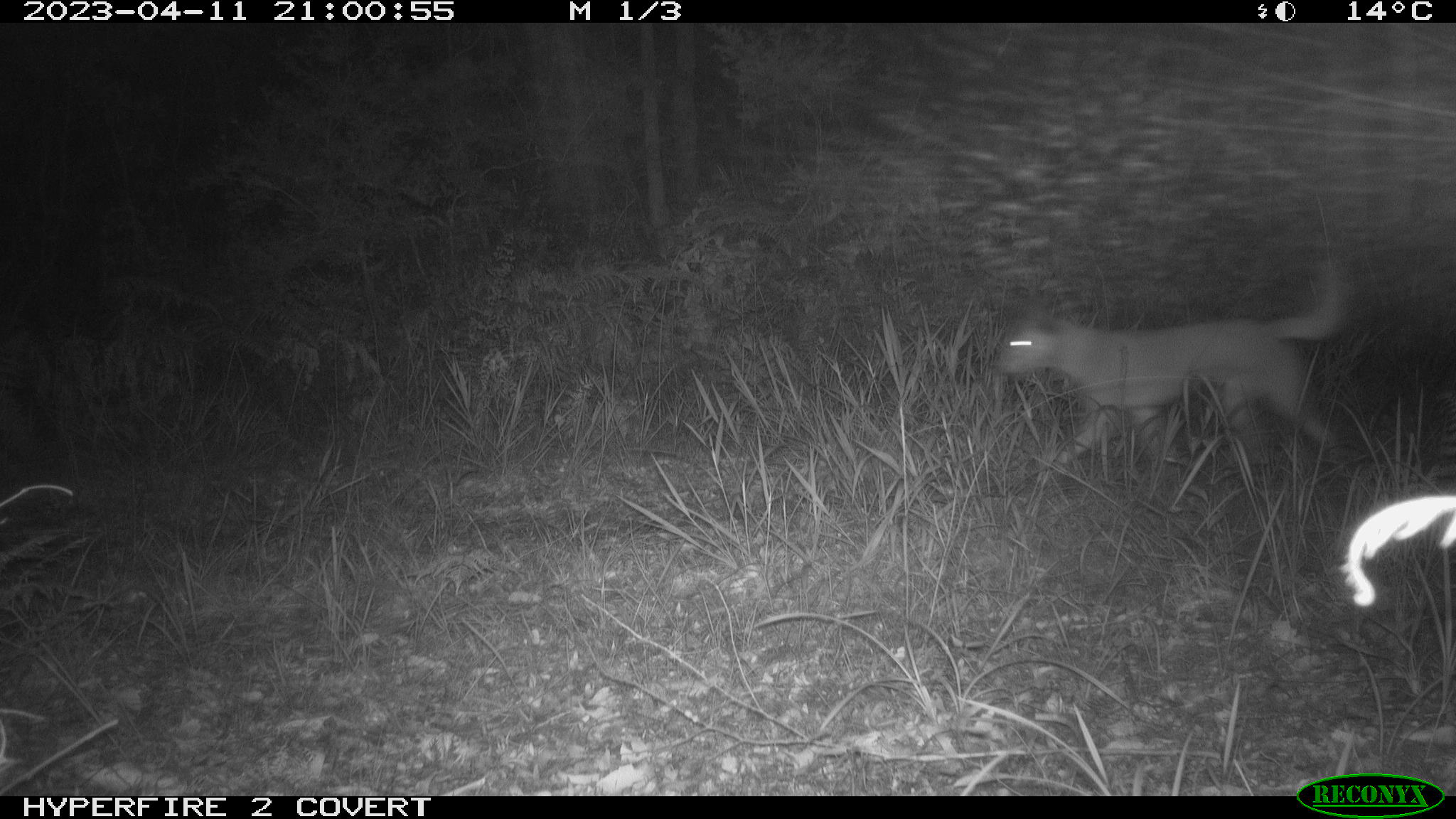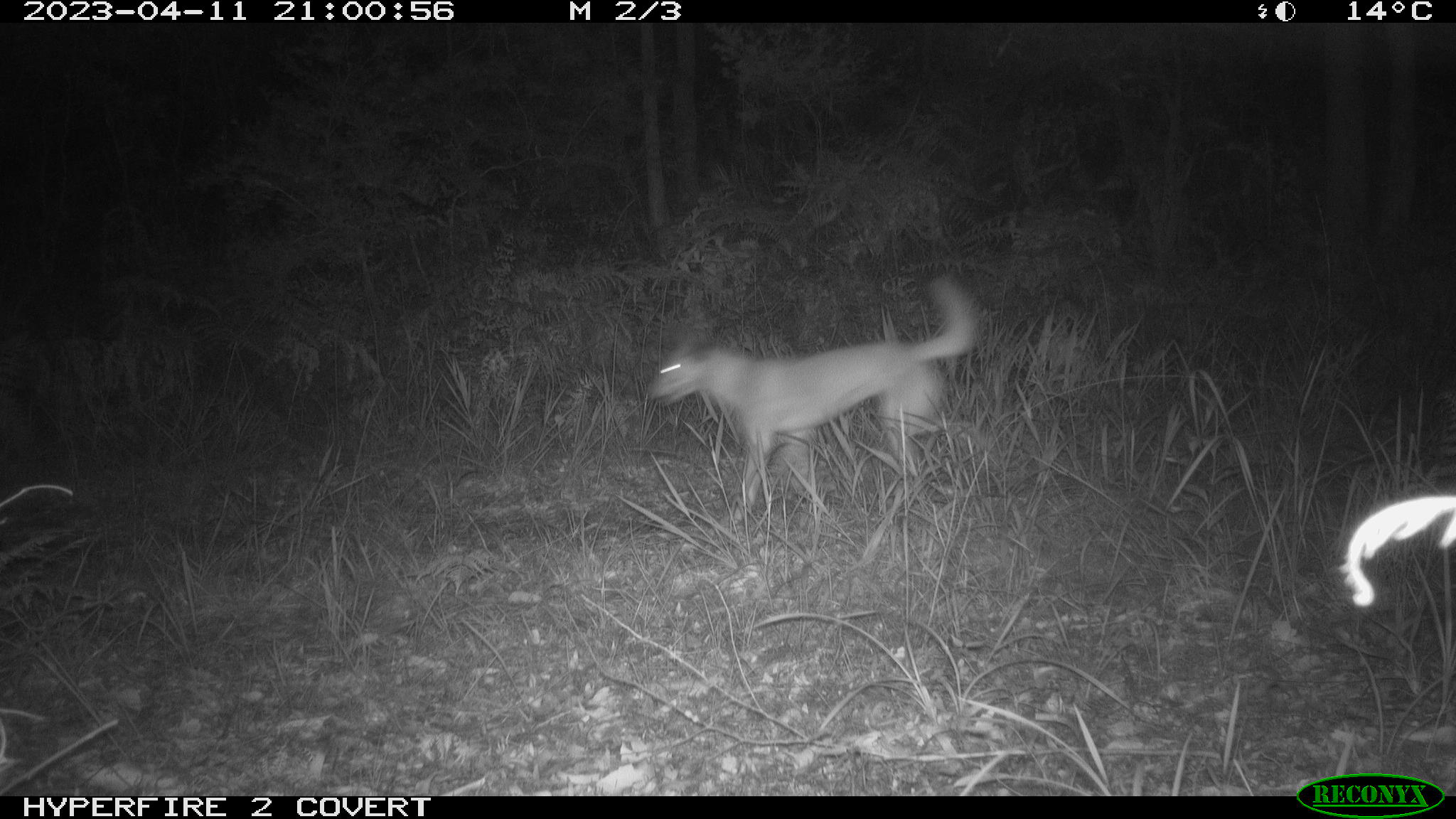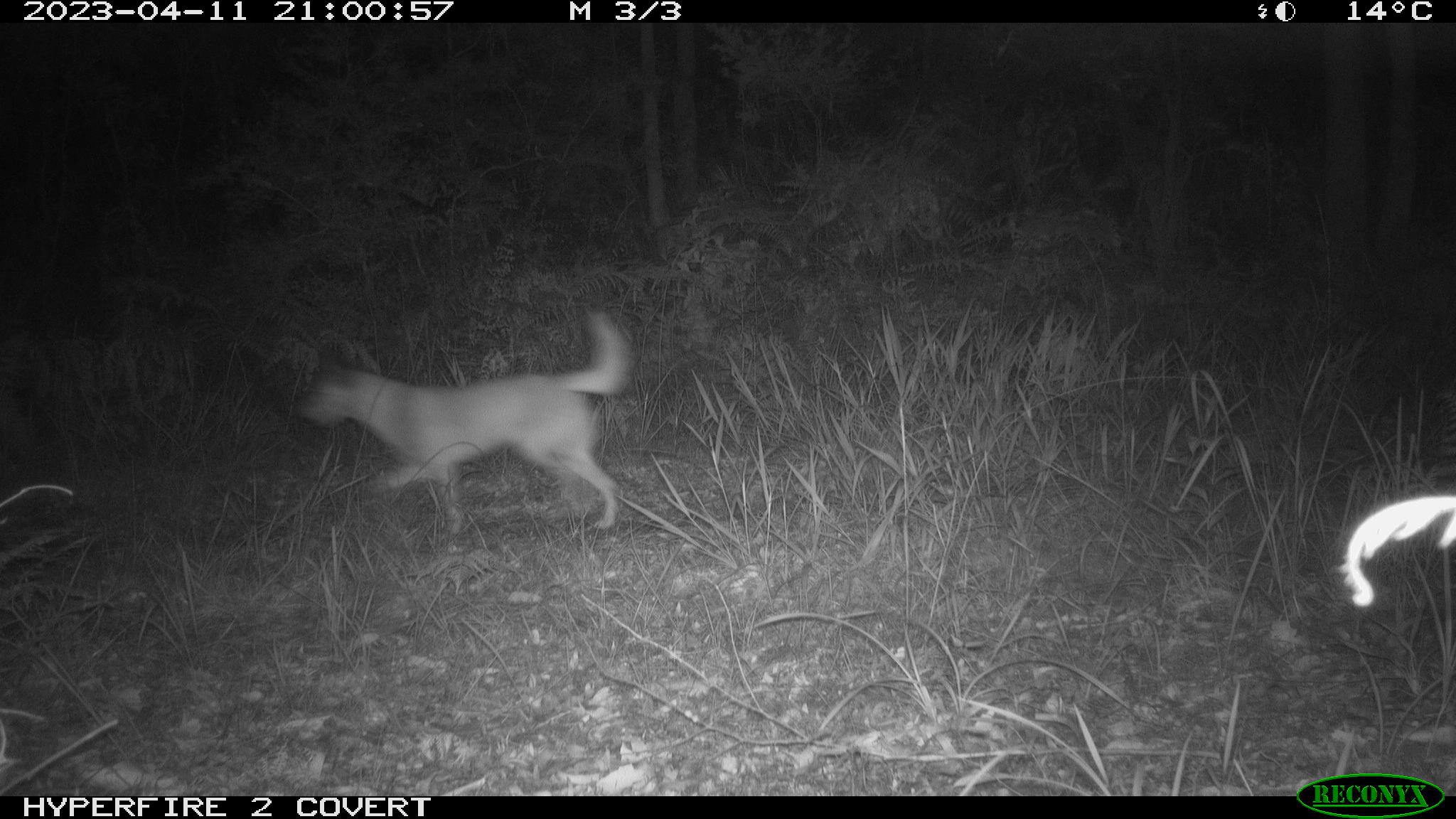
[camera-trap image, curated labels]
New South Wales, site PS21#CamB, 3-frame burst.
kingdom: Animalia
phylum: Chordata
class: Mammalia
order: Carnivora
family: Canidae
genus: Canis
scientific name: Canis familiaris dingo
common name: dingo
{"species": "dingo (Canis familiaris dingo)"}